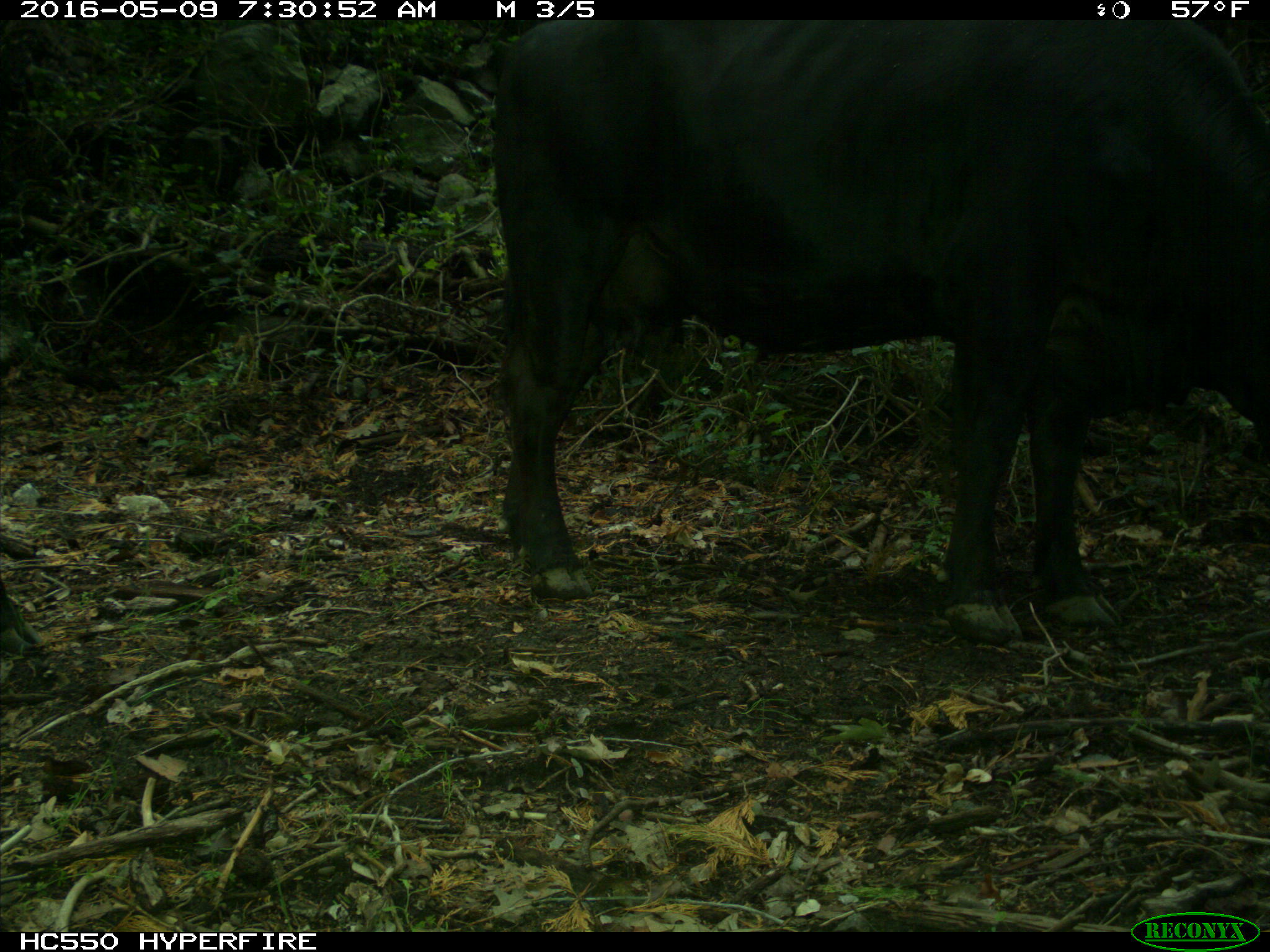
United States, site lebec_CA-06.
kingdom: Animalia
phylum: Chordata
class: Mammalia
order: Artiodactyla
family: Bovidae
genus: Bos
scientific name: Bos taurus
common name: domestic cow